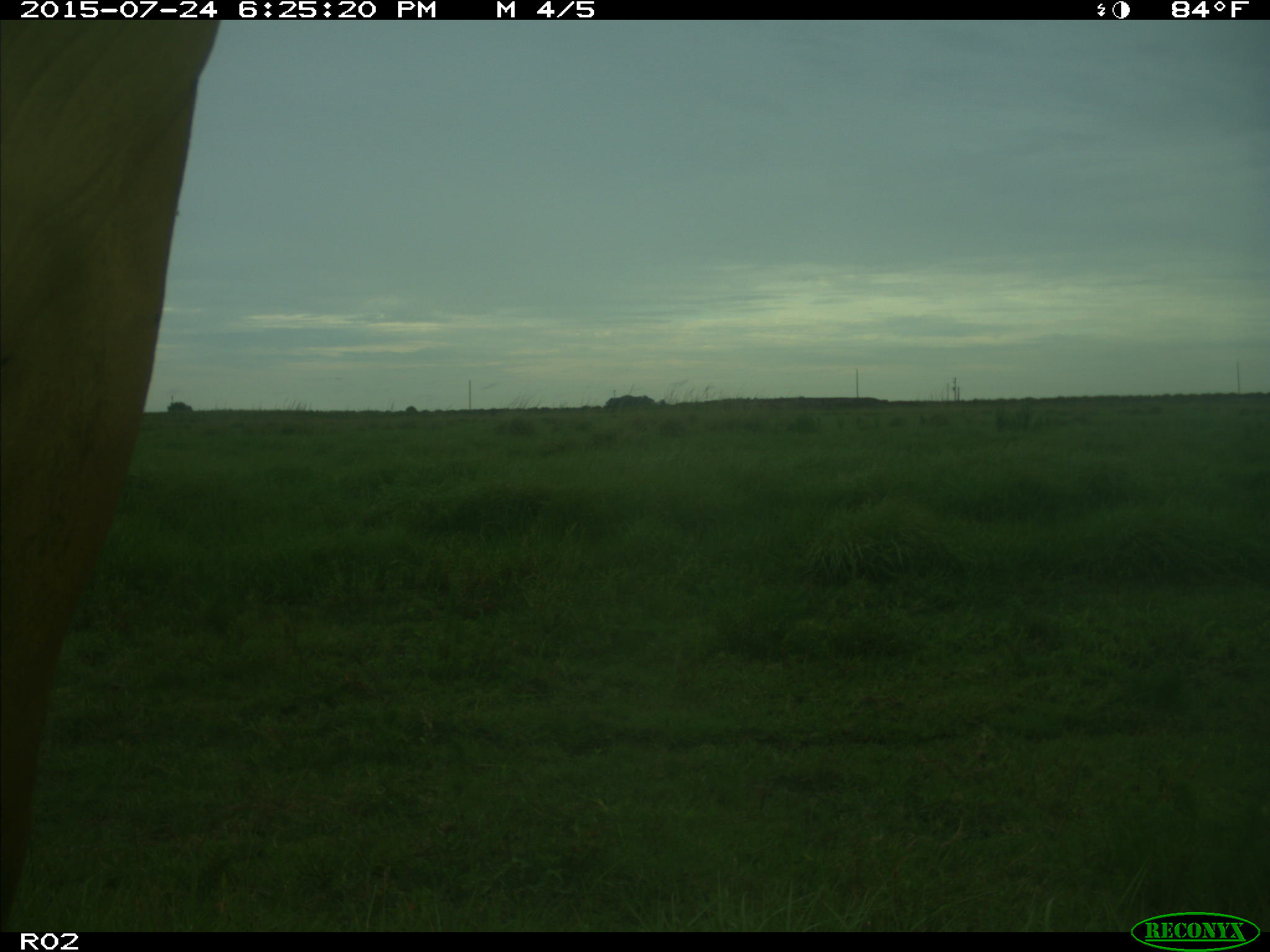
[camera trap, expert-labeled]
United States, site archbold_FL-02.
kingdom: Animalia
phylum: Chordata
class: Mammalia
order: Artiodactyla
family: Bovidae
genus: Bos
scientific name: Bos taurus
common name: domestic cow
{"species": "Bos taurus (domestic cow)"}